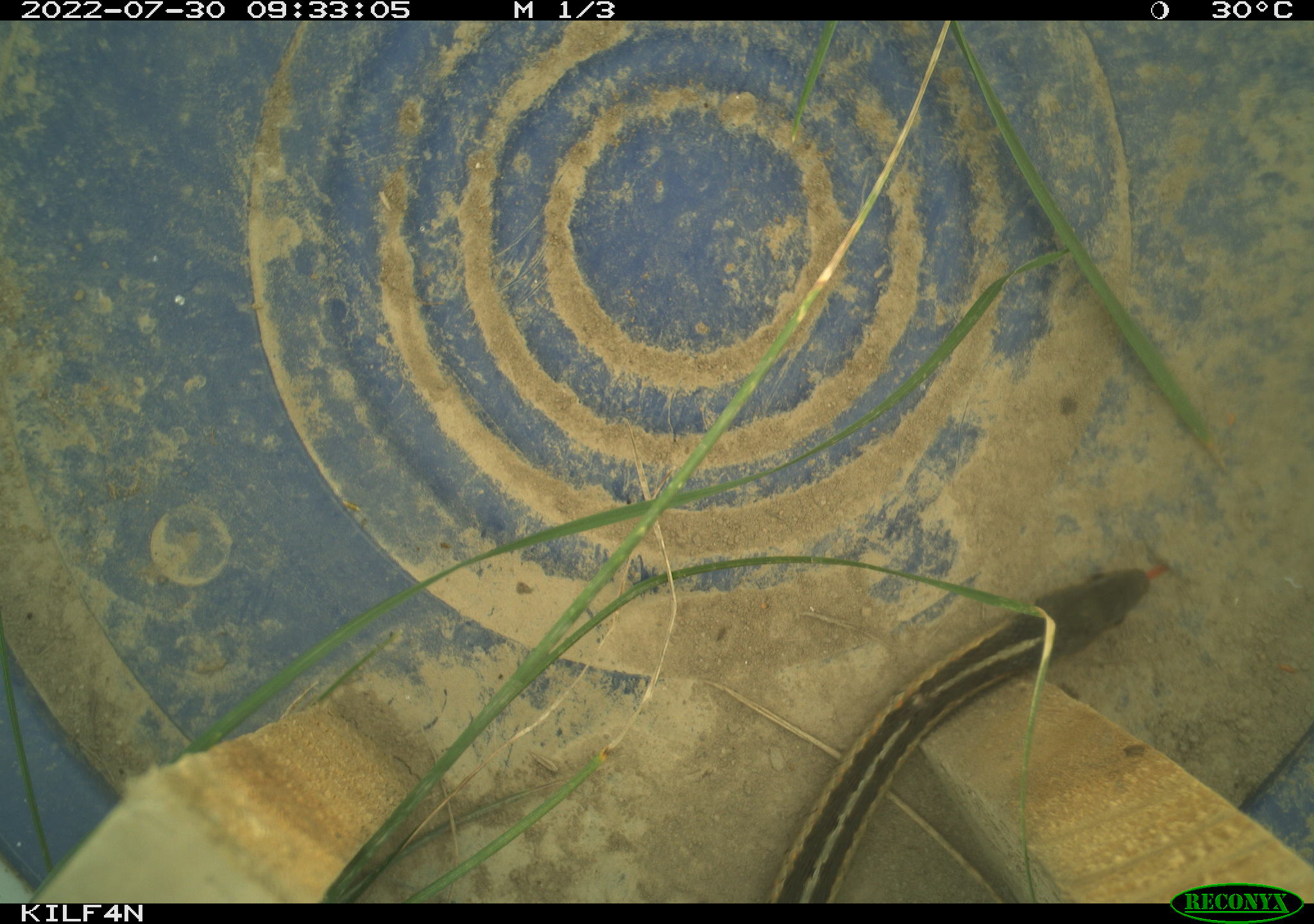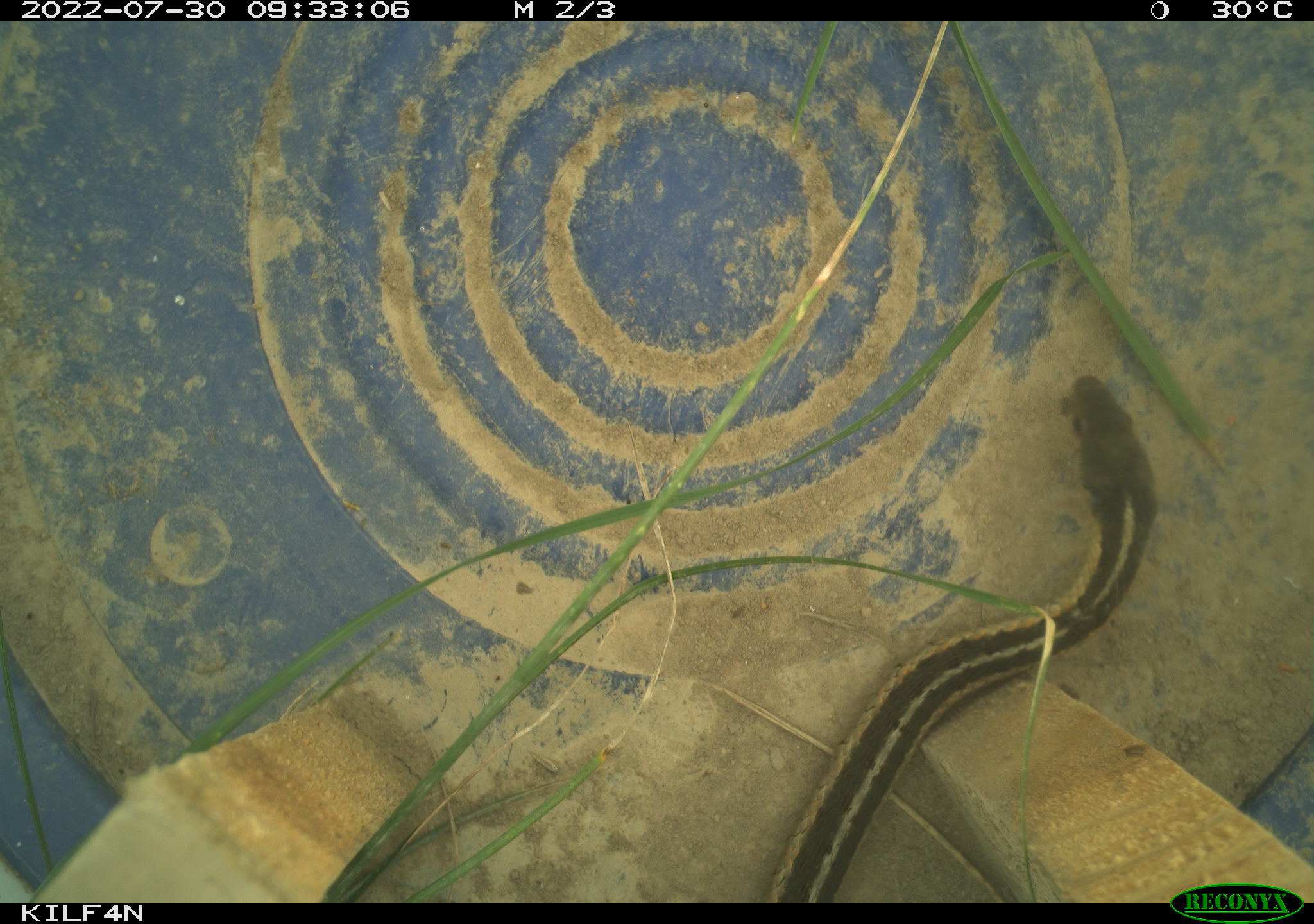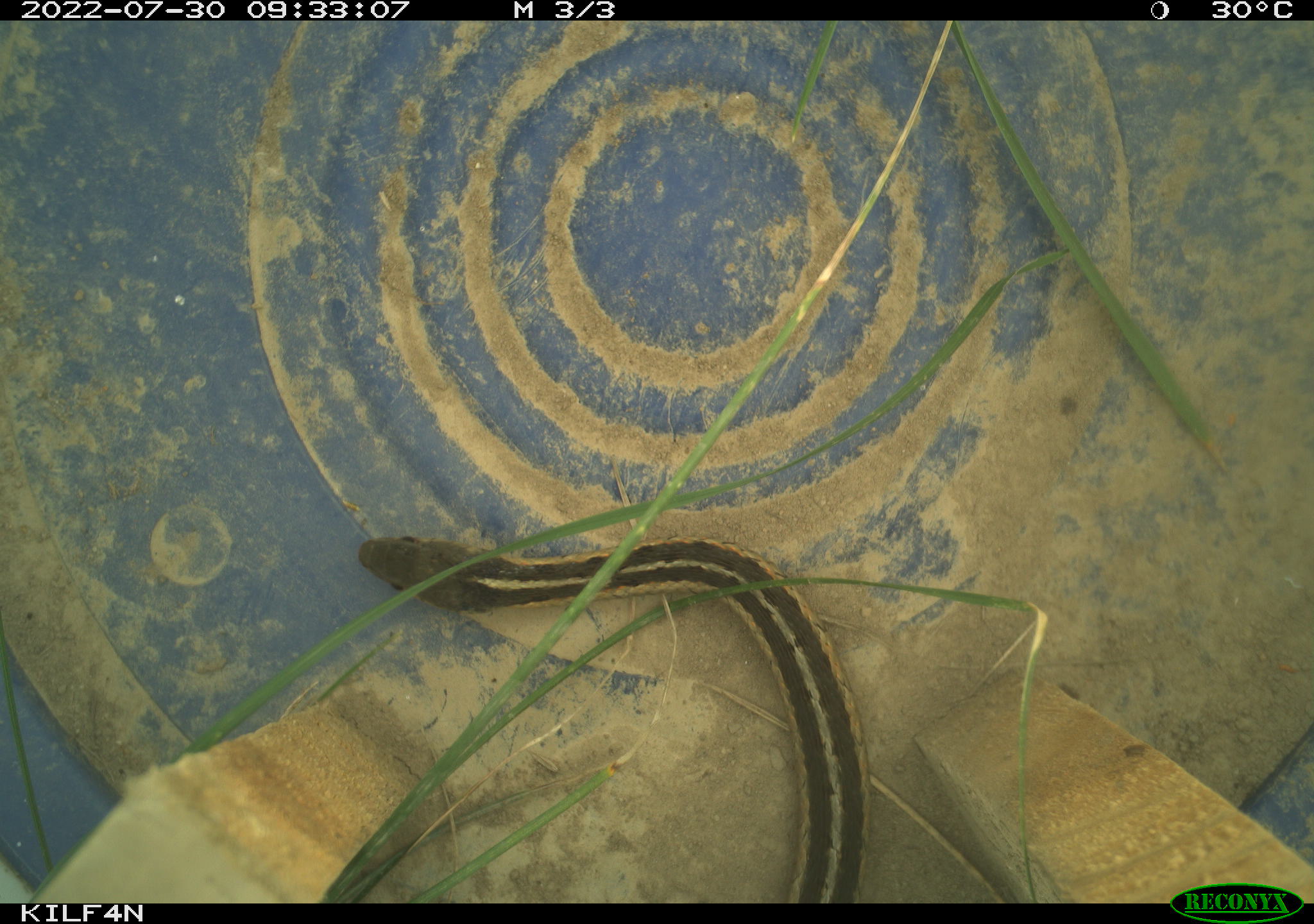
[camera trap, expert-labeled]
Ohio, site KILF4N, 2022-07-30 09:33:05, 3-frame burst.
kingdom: Animalia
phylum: Chordata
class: Reptilia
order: Squamata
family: Colubridae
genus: Thamnophis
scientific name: Thamnophis sirtalis sirtalis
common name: eastern gartersnake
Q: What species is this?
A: Eastern gartersnake (Thamnophis sirtalis sirtalis).